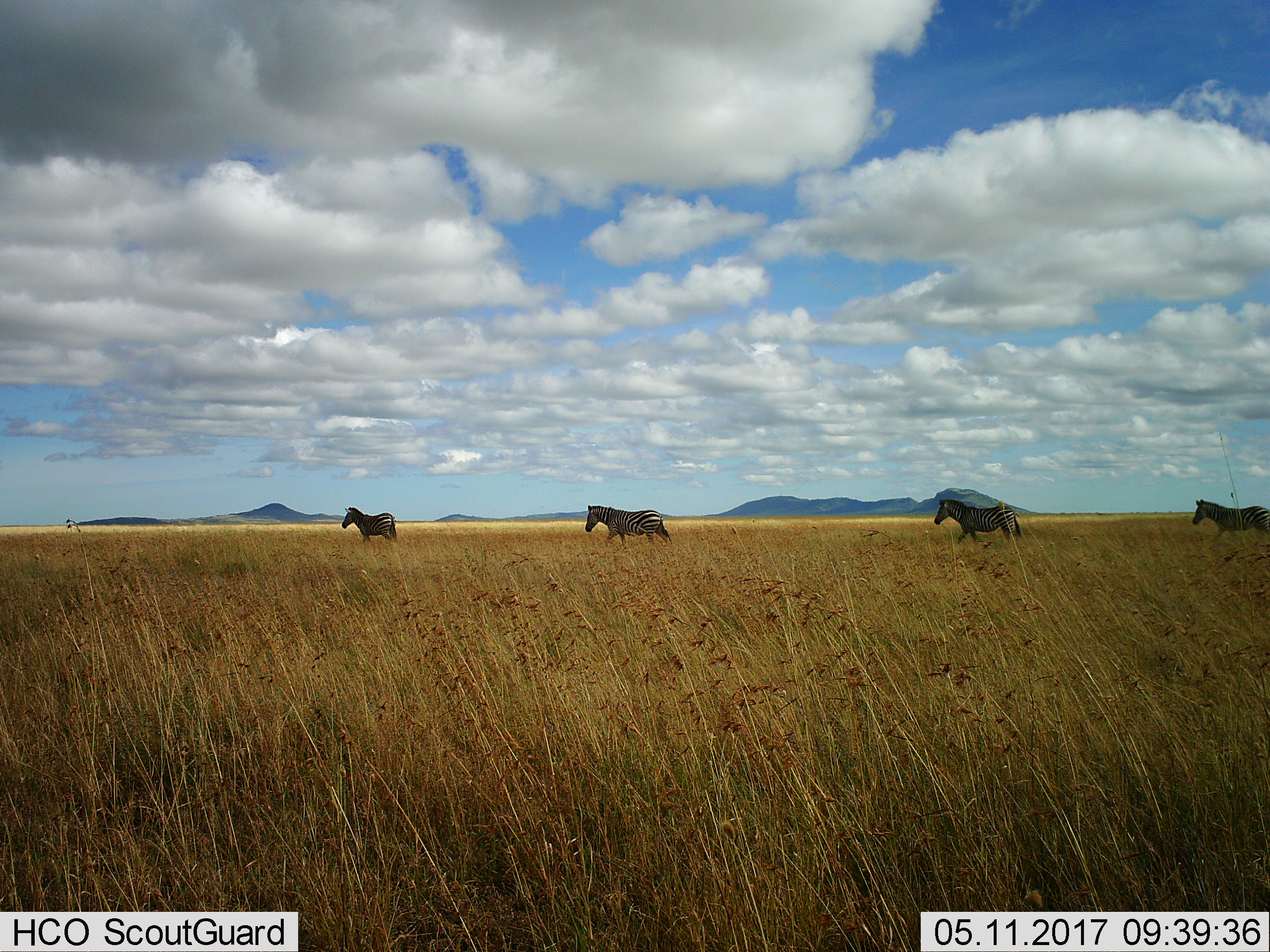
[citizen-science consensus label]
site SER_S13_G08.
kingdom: Animalia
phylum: Chordata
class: Mammalia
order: Perissodactyla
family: Equidae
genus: Equus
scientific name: Equus quagga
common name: plains zebra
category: zebraplains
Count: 4.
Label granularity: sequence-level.